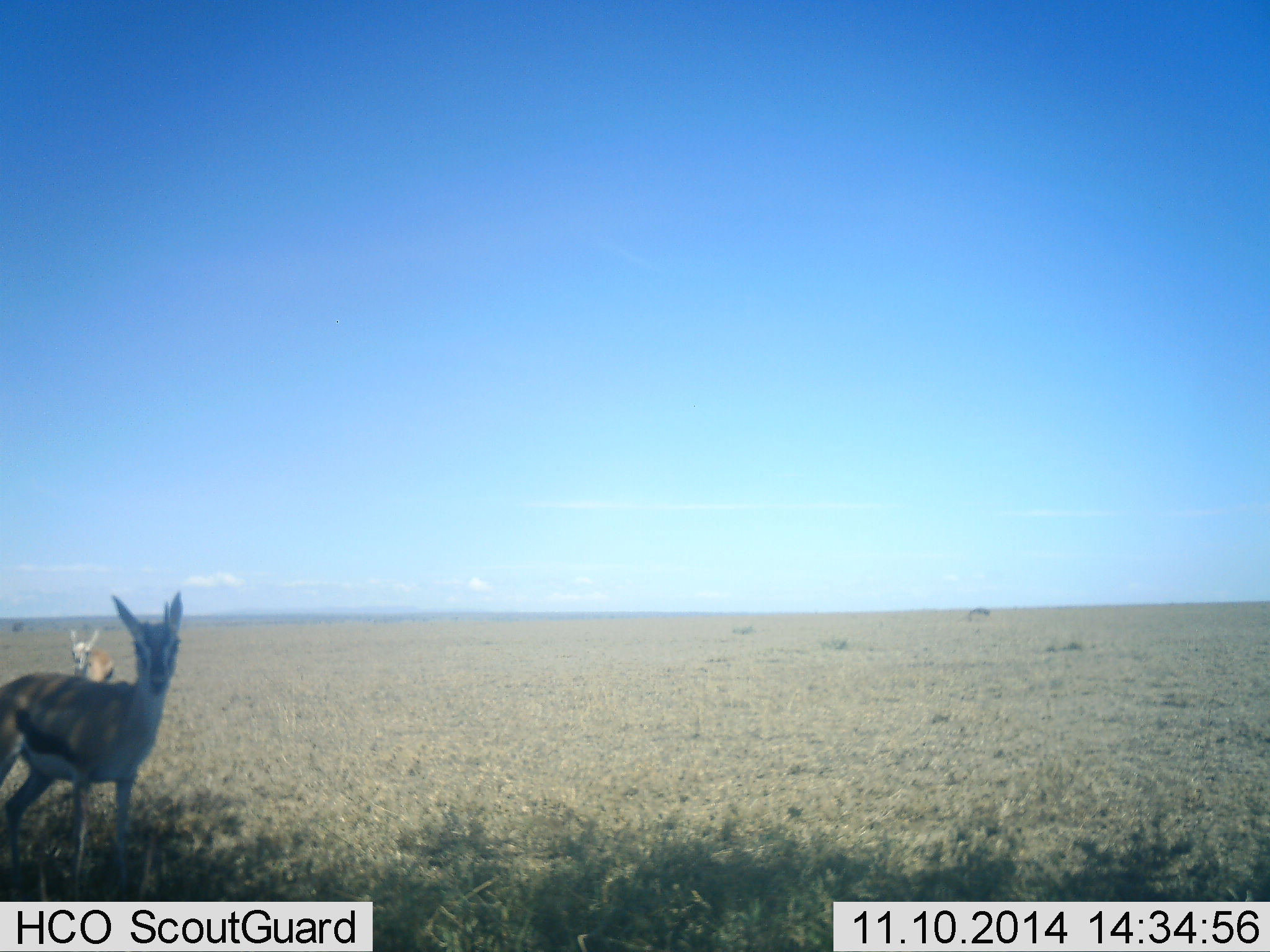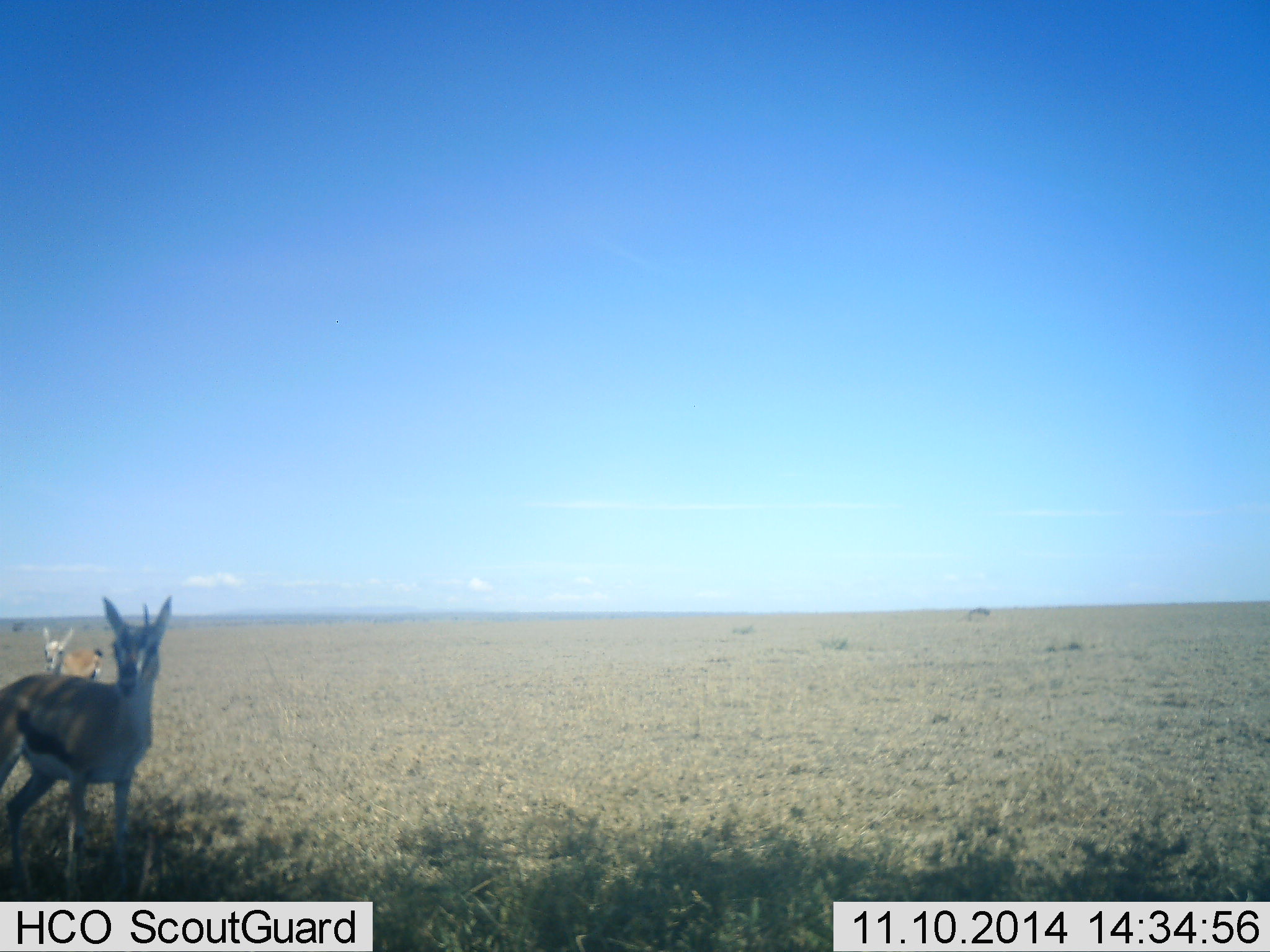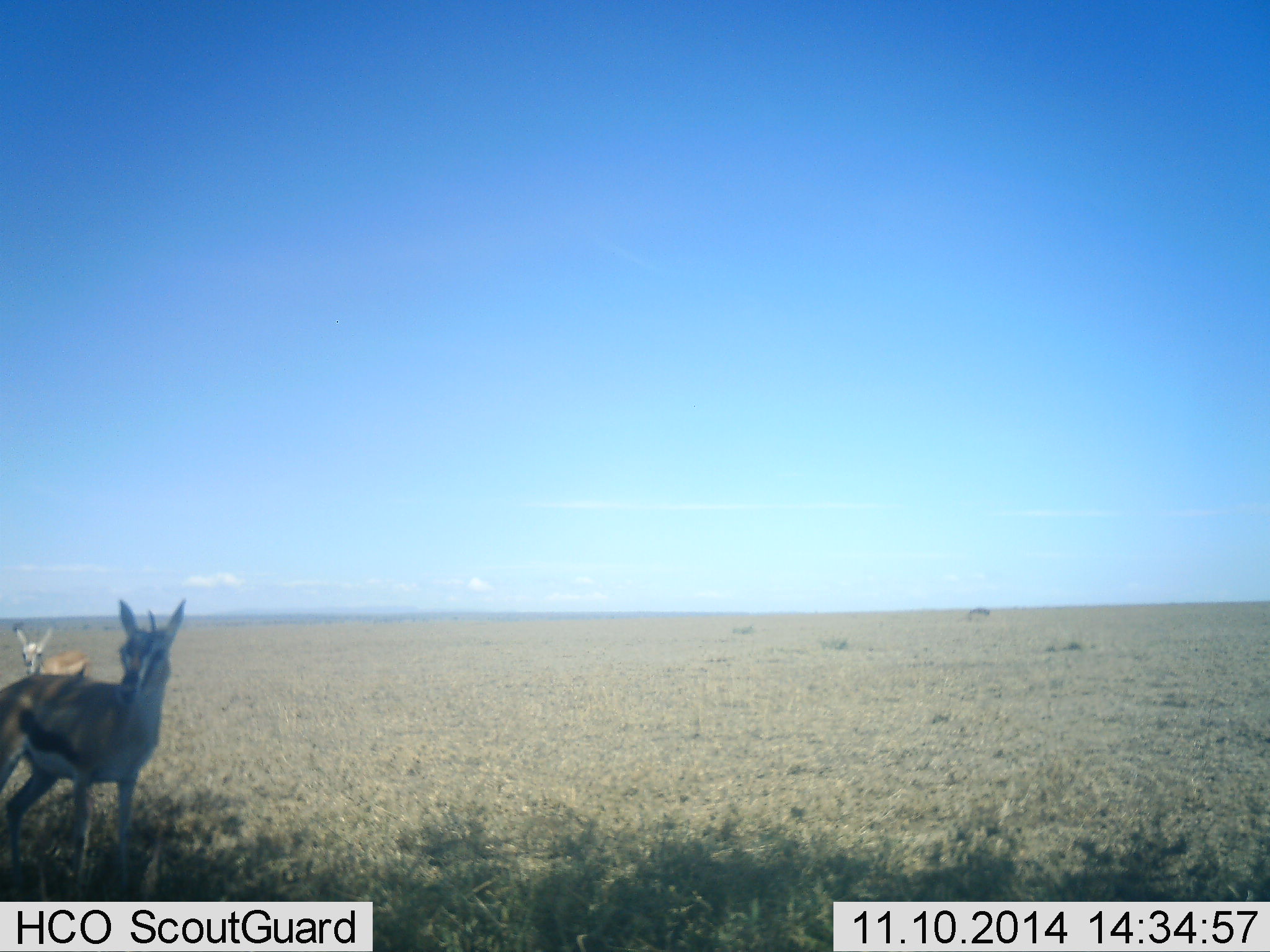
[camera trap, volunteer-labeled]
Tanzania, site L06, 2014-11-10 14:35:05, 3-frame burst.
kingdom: Animalia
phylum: Chordata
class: Mammalia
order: Artiodactyla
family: Bovidae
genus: Eudorcas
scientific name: Eudorcas thomsonii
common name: thomson's gazelle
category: gazellethomsons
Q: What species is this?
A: Gazellethomsons (thomson's gazelle) (Eudorcas thomsonii).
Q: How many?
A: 2.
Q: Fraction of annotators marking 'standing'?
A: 100%.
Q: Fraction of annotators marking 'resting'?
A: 0%.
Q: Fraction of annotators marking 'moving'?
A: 20%.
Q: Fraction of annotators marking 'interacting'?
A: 0%.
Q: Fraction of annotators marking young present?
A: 10%.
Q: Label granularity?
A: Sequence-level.